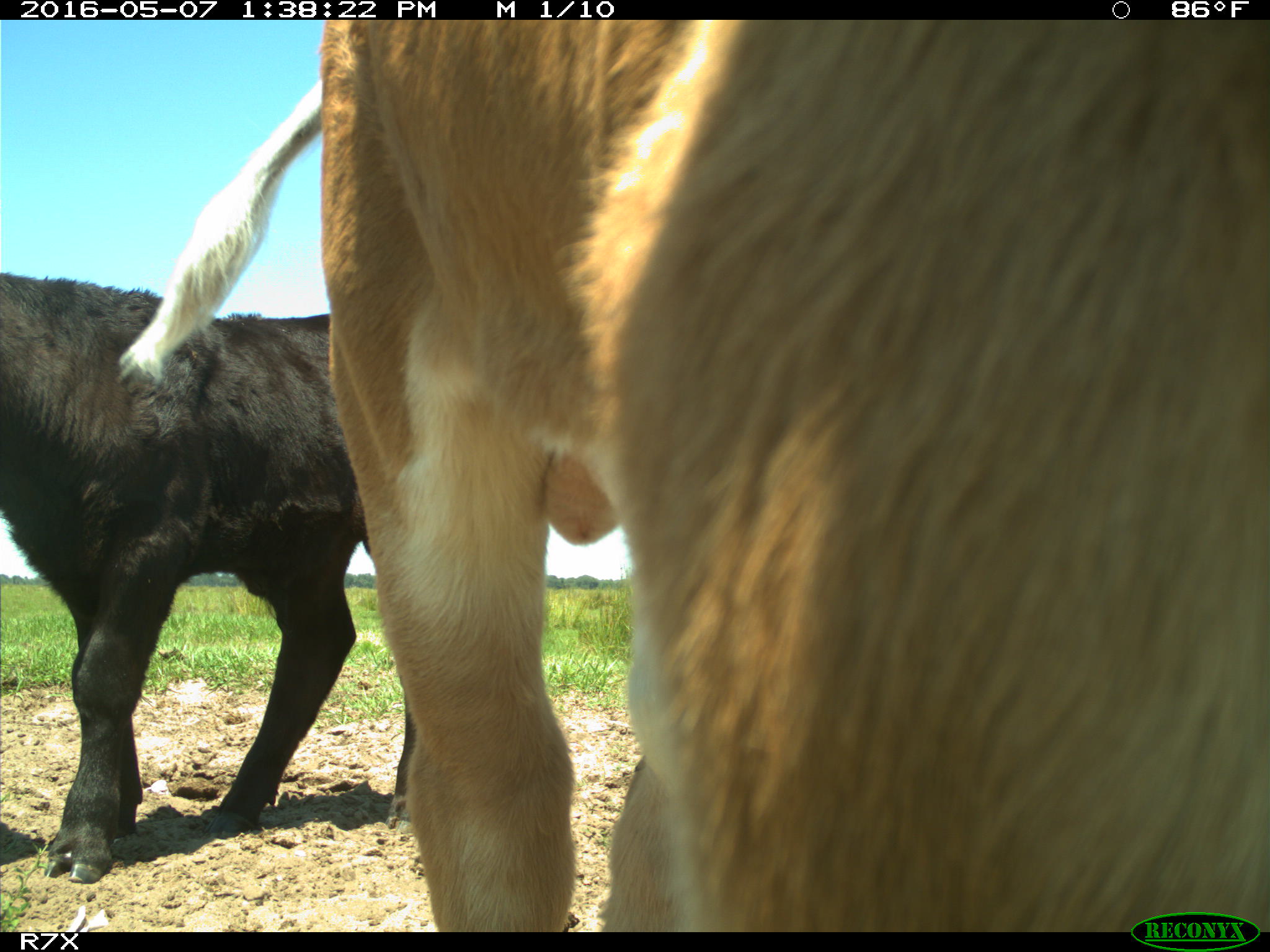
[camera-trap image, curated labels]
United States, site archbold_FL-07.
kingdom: Animalia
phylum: Chordata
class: Mammalia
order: Artiodactyla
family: Bovidae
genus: Bos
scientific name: Bos taurus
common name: domestic cow